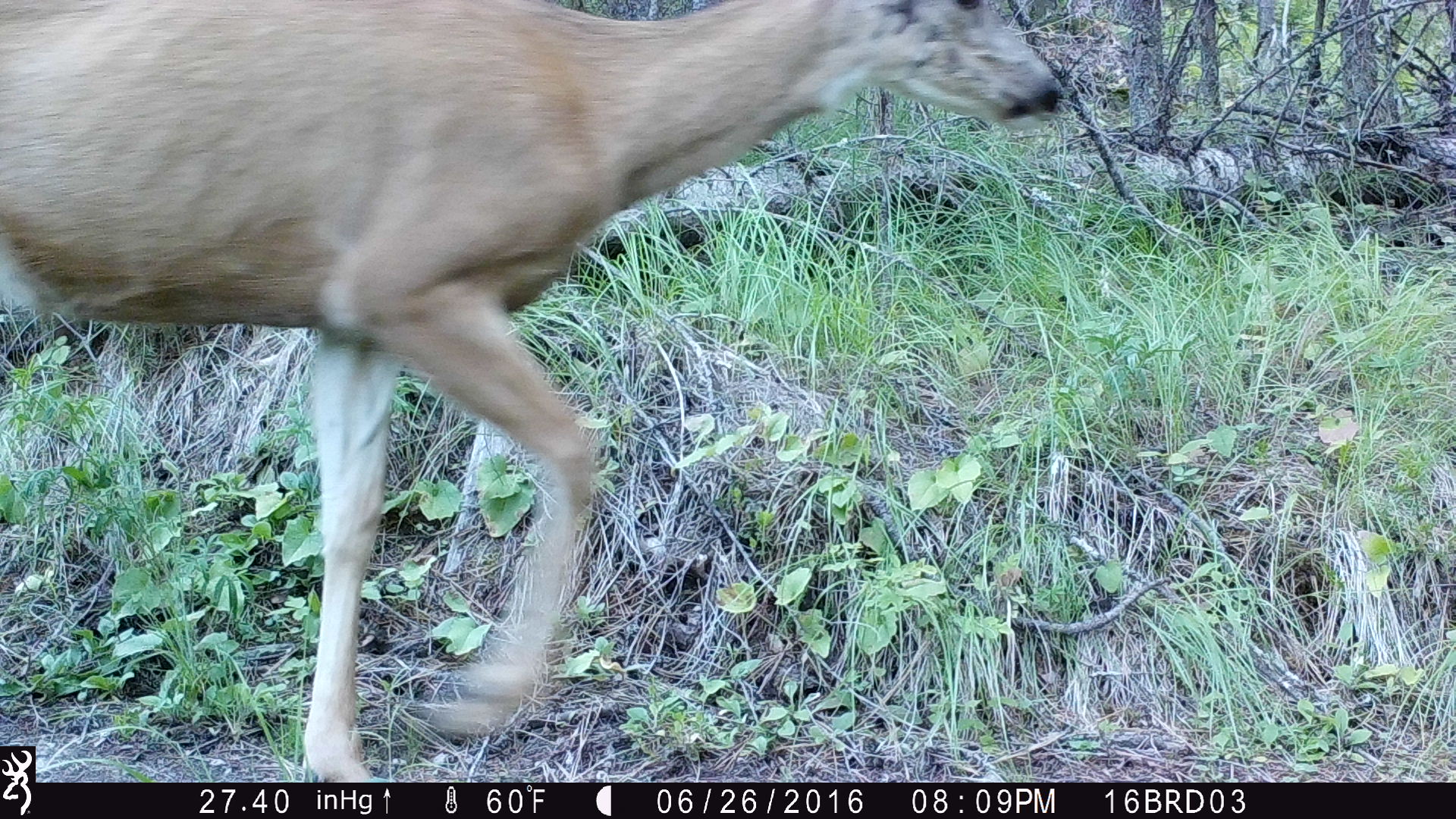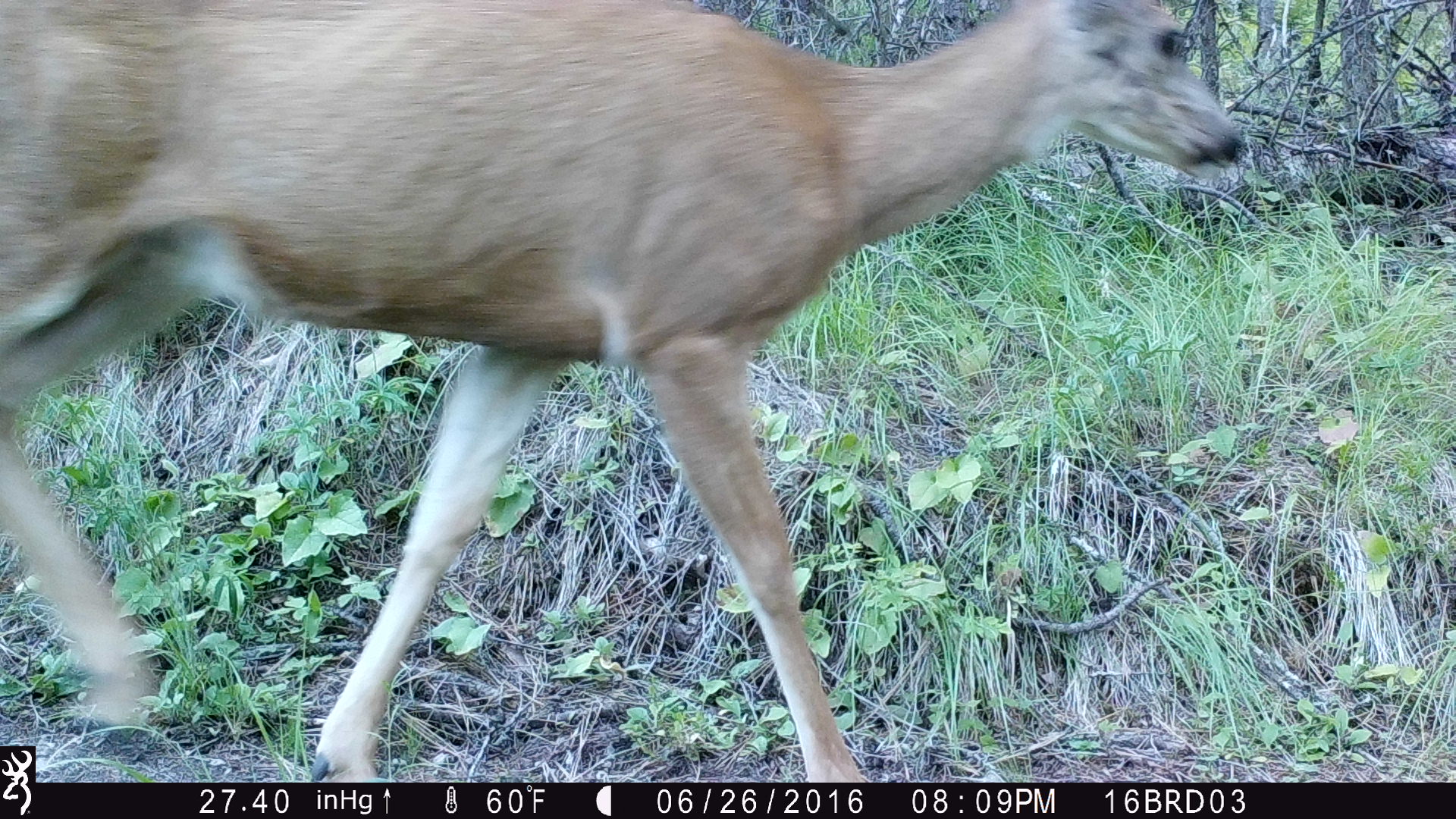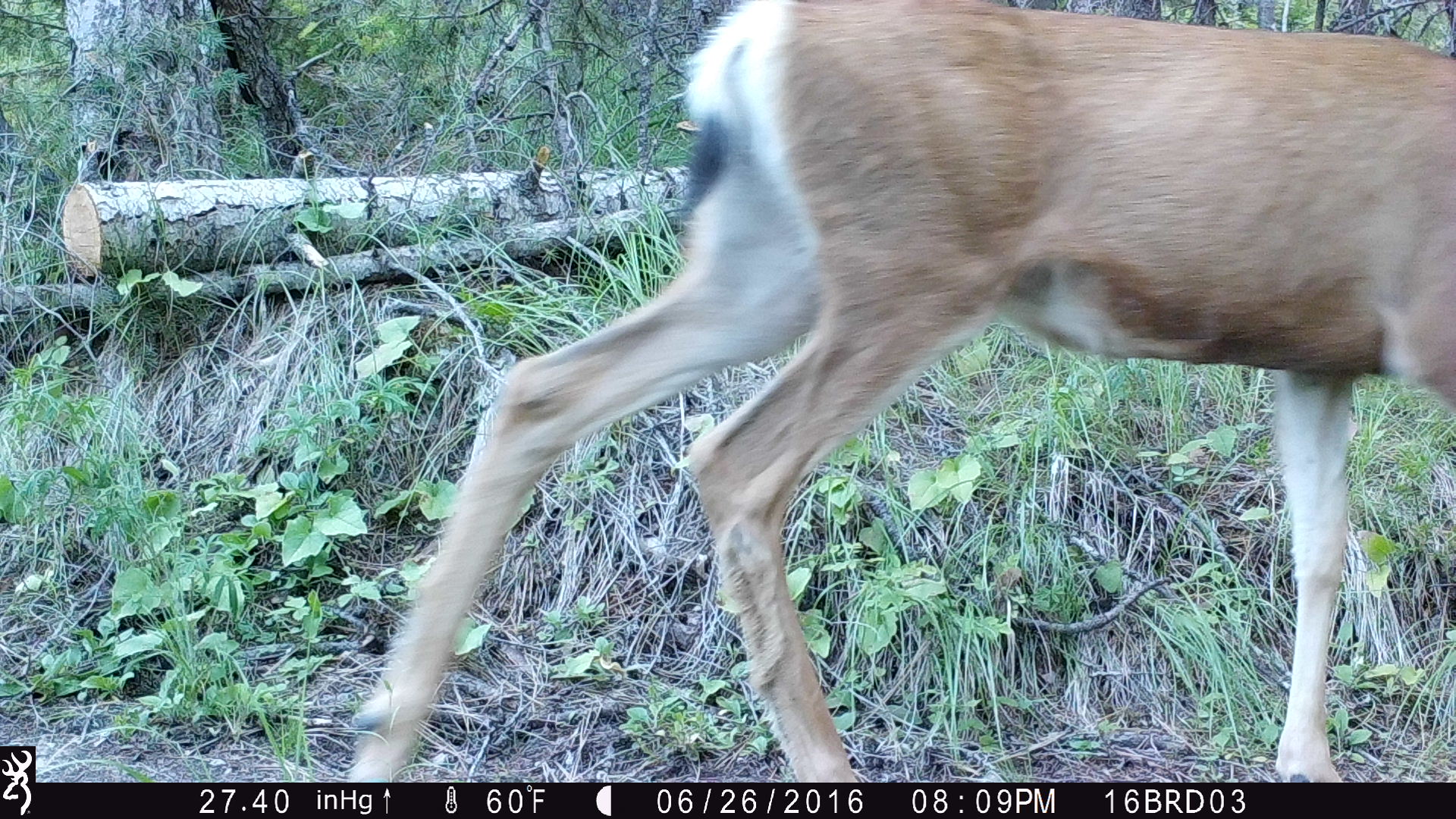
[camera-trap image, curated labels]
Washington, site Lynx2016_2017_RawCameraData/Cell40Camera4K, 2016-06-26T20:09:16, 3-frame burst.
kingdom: Animalia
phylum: Chordata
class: Mammalia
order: Artiodactyla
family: Cervidae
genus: Odocoileus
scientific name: Odocoileus hemionus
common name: mule deer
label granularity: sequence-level